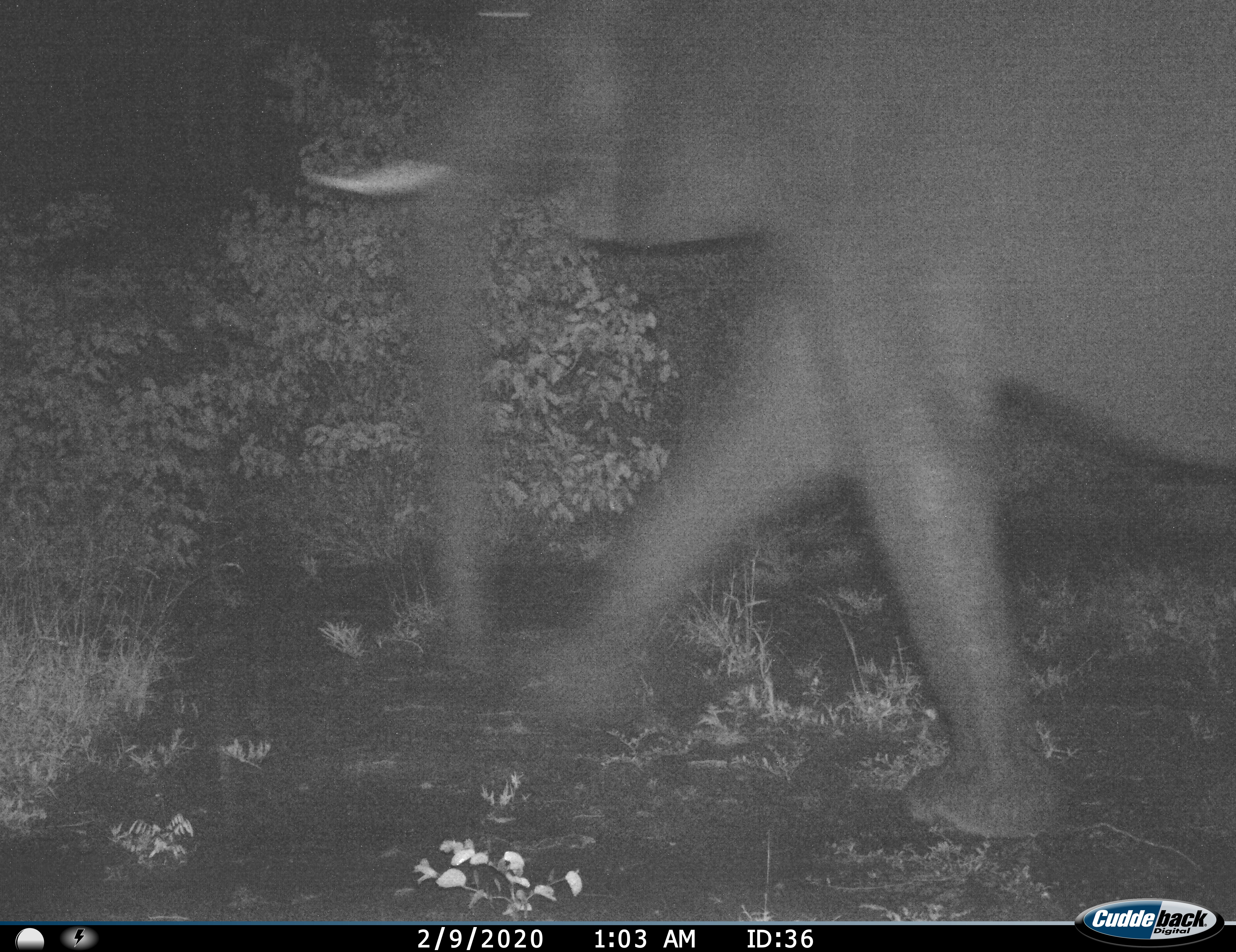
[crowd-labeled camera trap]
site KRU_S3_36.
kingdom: Animalia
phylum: Chordata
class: Mammalia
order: Proboscidea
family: Elephantidae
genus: Loxodonta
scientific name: Loxodonta africana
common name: african bush elephant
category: elephant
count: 1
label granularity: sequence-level